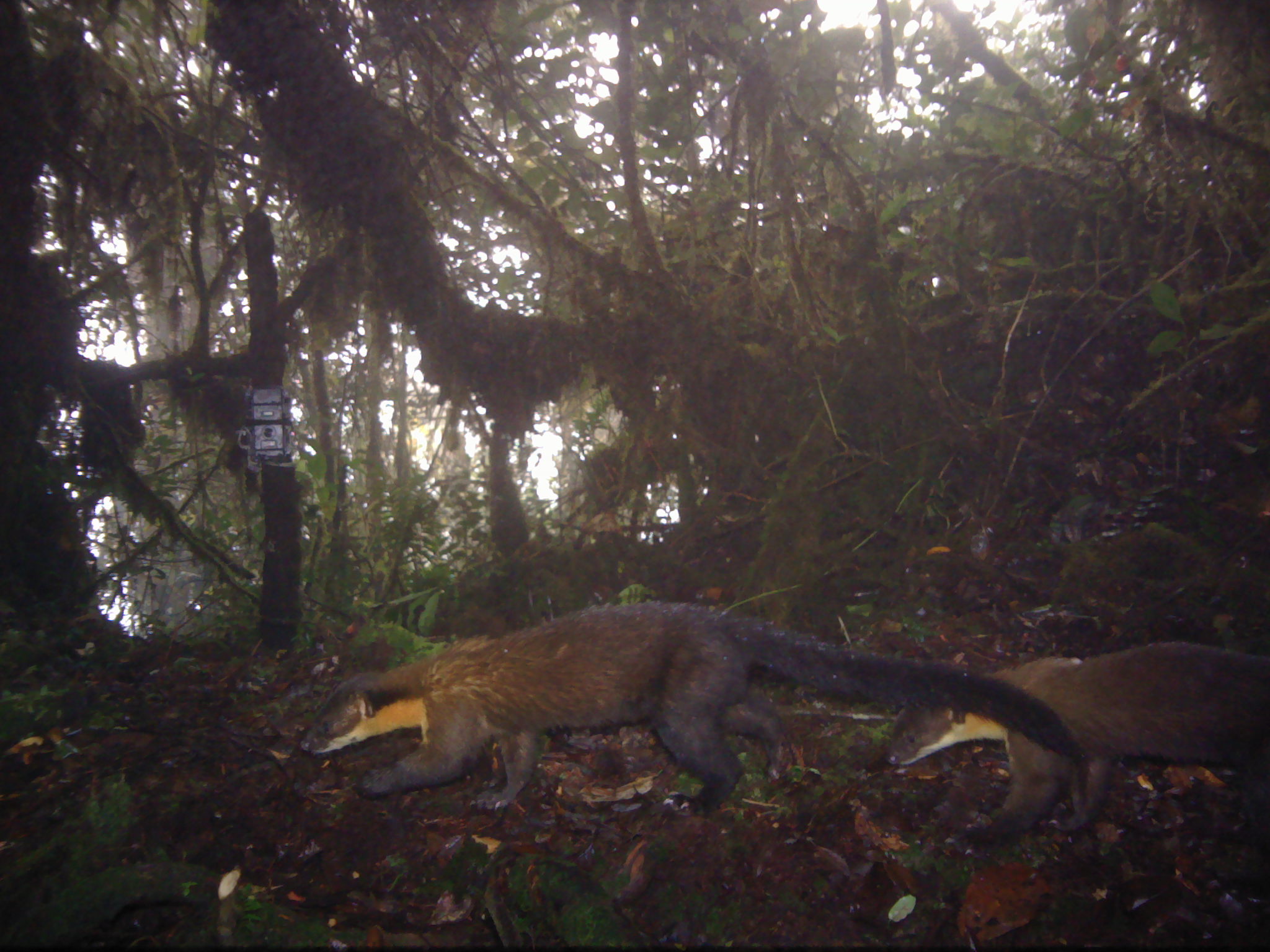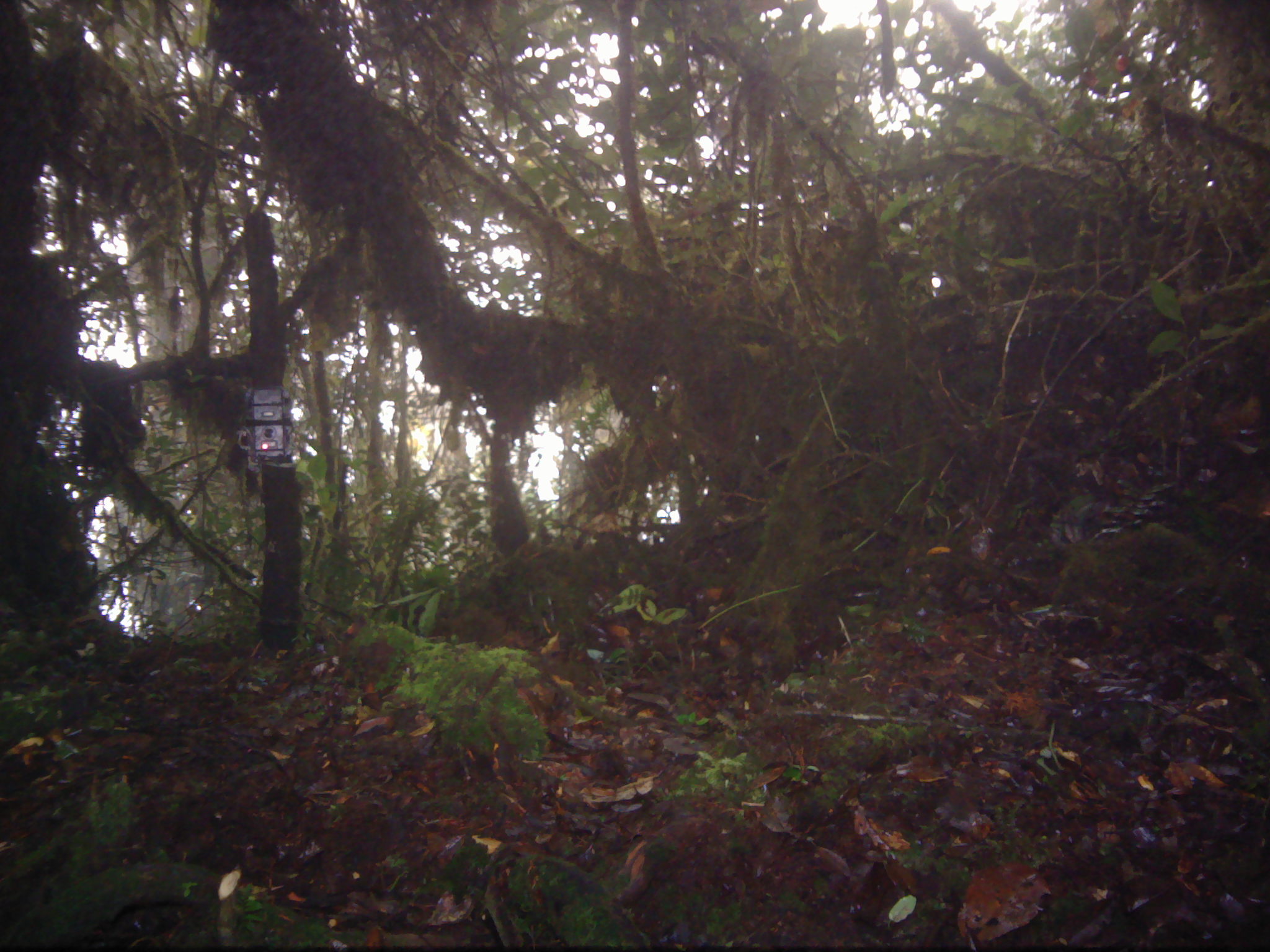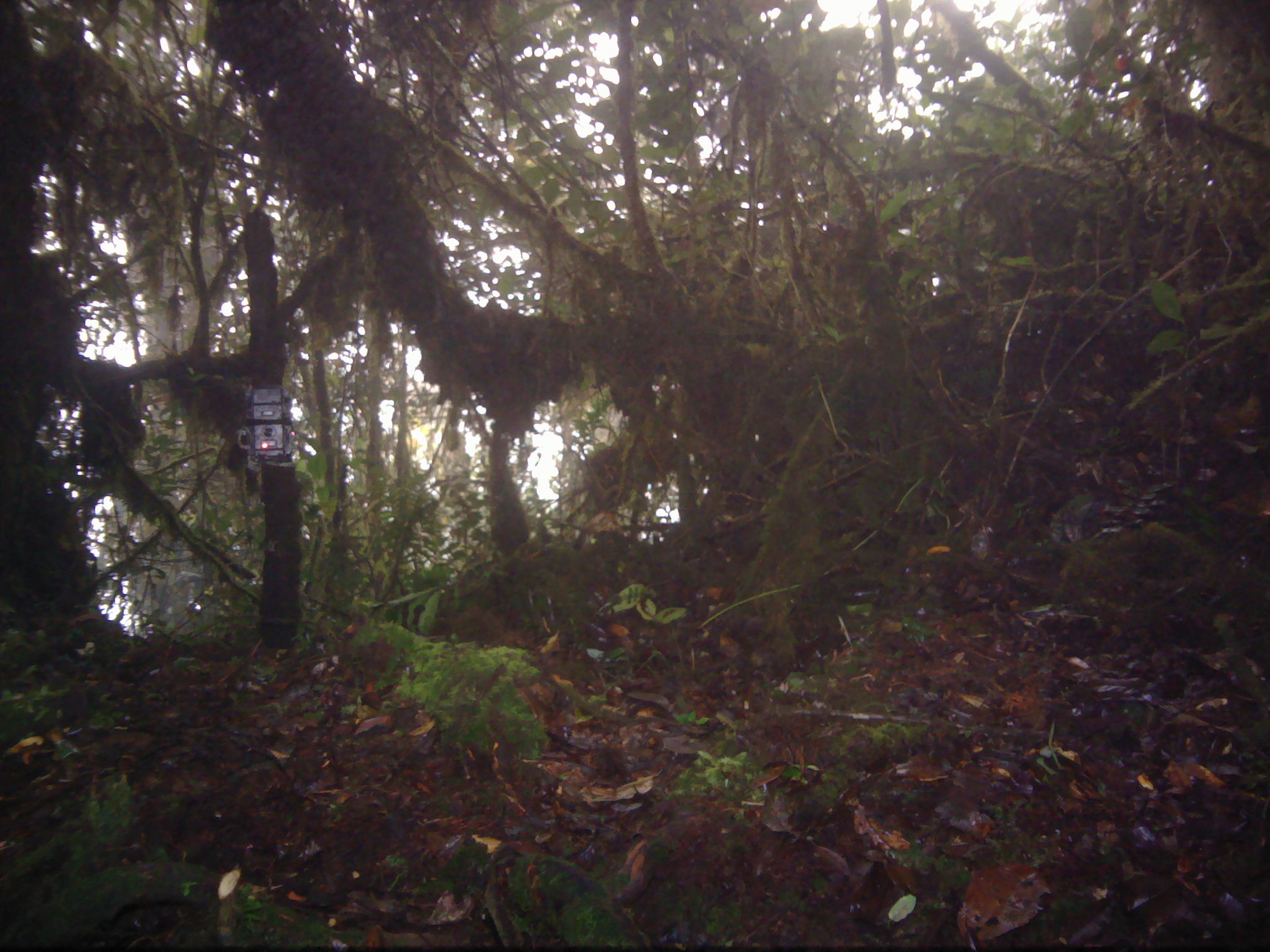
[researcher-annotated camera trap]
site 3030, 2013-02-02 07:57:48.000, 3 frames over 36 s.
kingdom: Animalia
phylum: Chordata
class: Mammalia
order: Carnivora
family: Mustelidae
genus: Martes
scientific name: Martes flavigula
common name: yellow-throated marten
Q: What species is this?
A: Martes flavigula (yellow-throated marten).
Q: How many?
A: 2.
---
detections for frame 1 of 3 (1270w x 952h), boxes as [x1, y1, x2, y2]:
martes flavigula: [298, 601, 1085, 817]; [884, 641, 1269, 854]